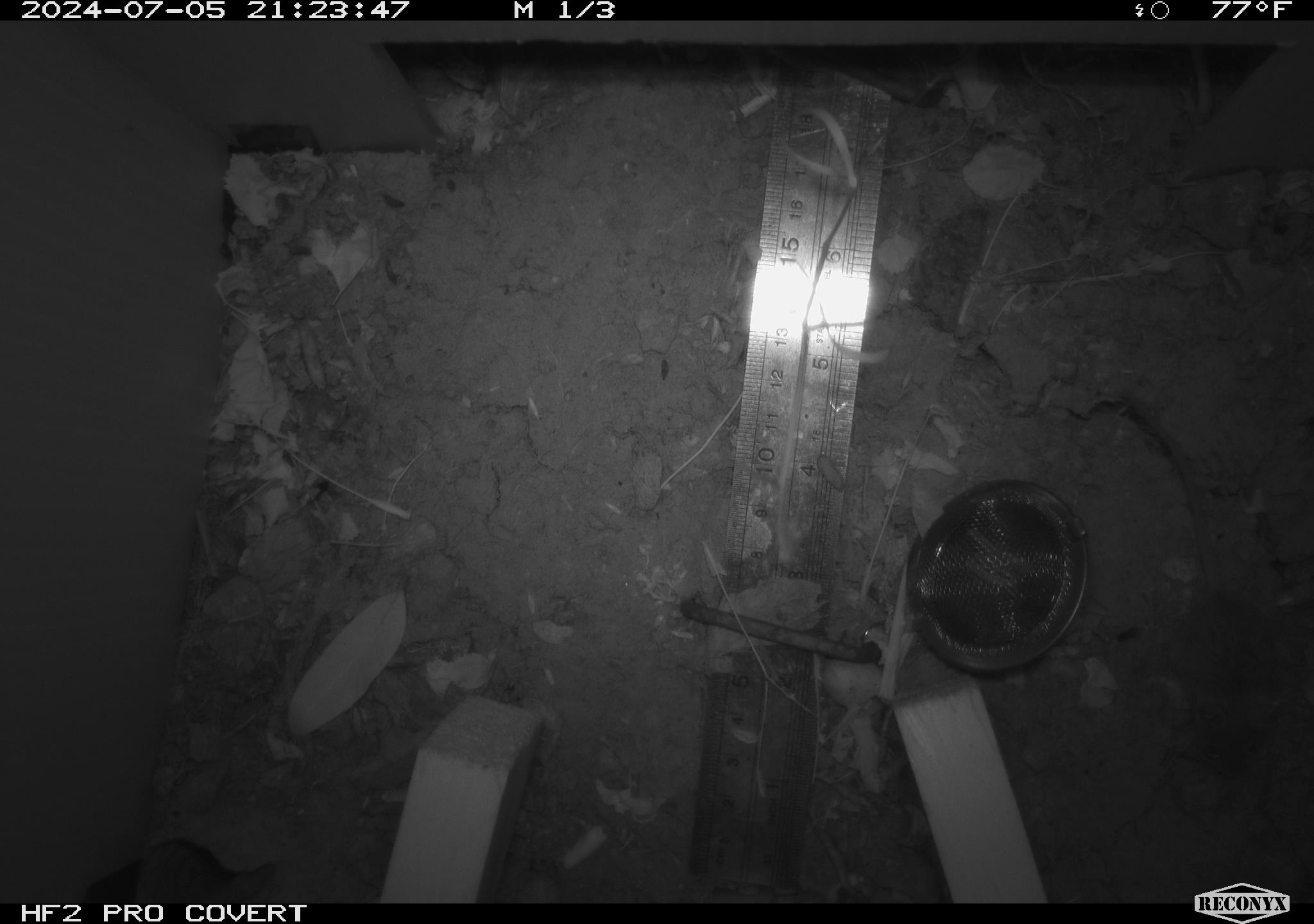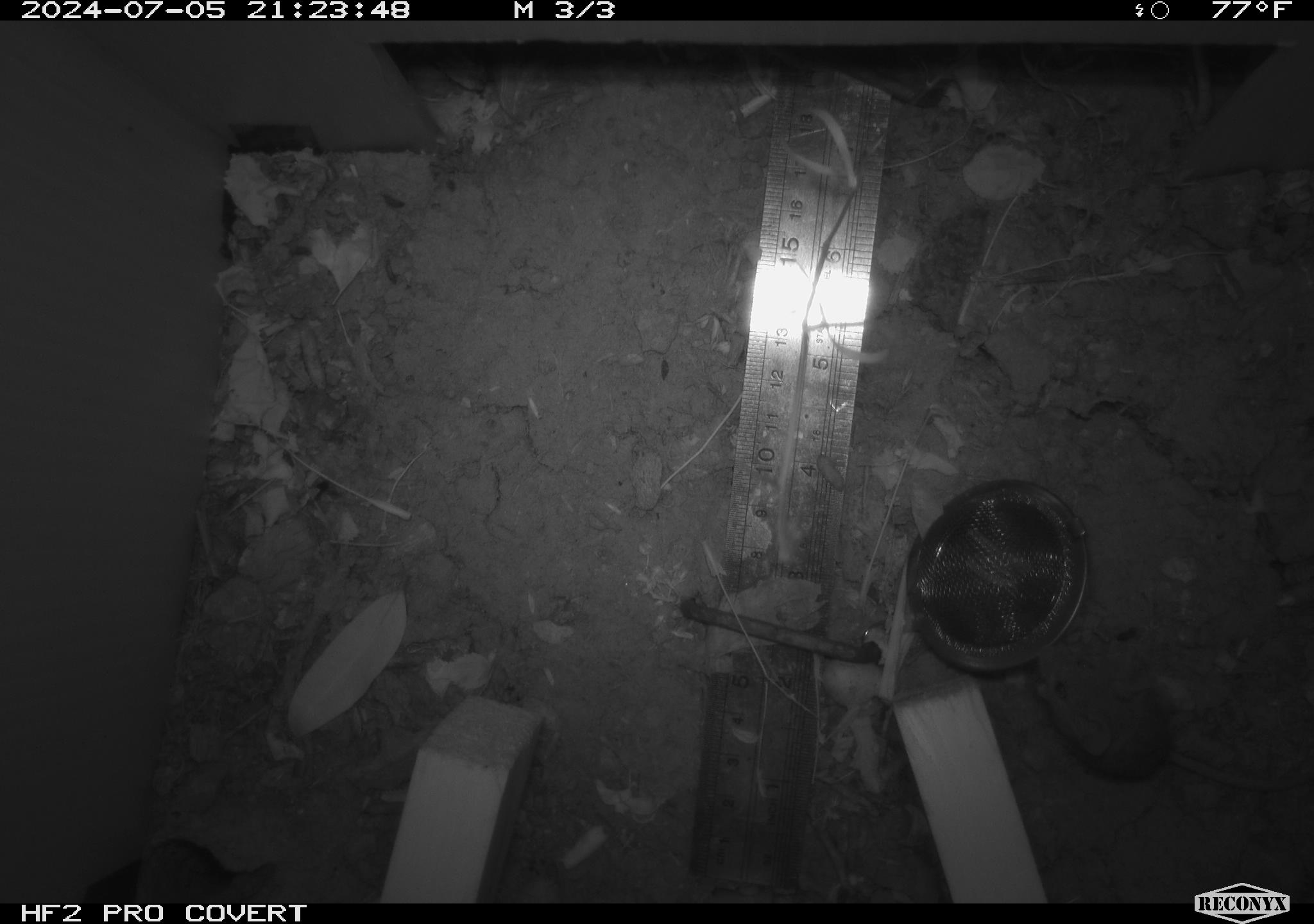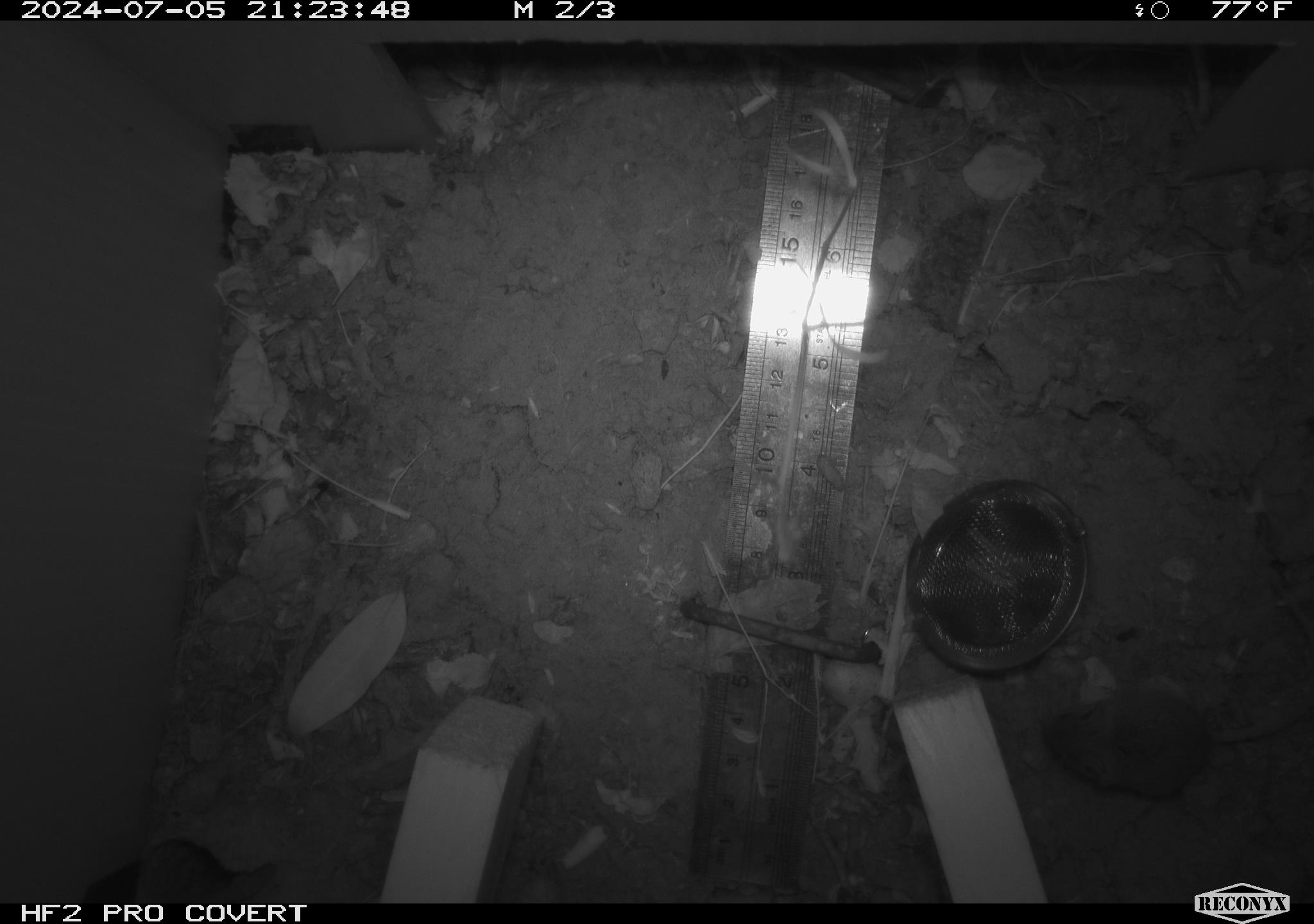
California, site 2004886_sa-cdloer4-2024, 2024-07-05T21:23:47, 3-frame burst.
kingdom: Animalia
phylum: Chordata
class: Mammalia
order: Rodentia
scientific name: Rodentia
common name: rodent